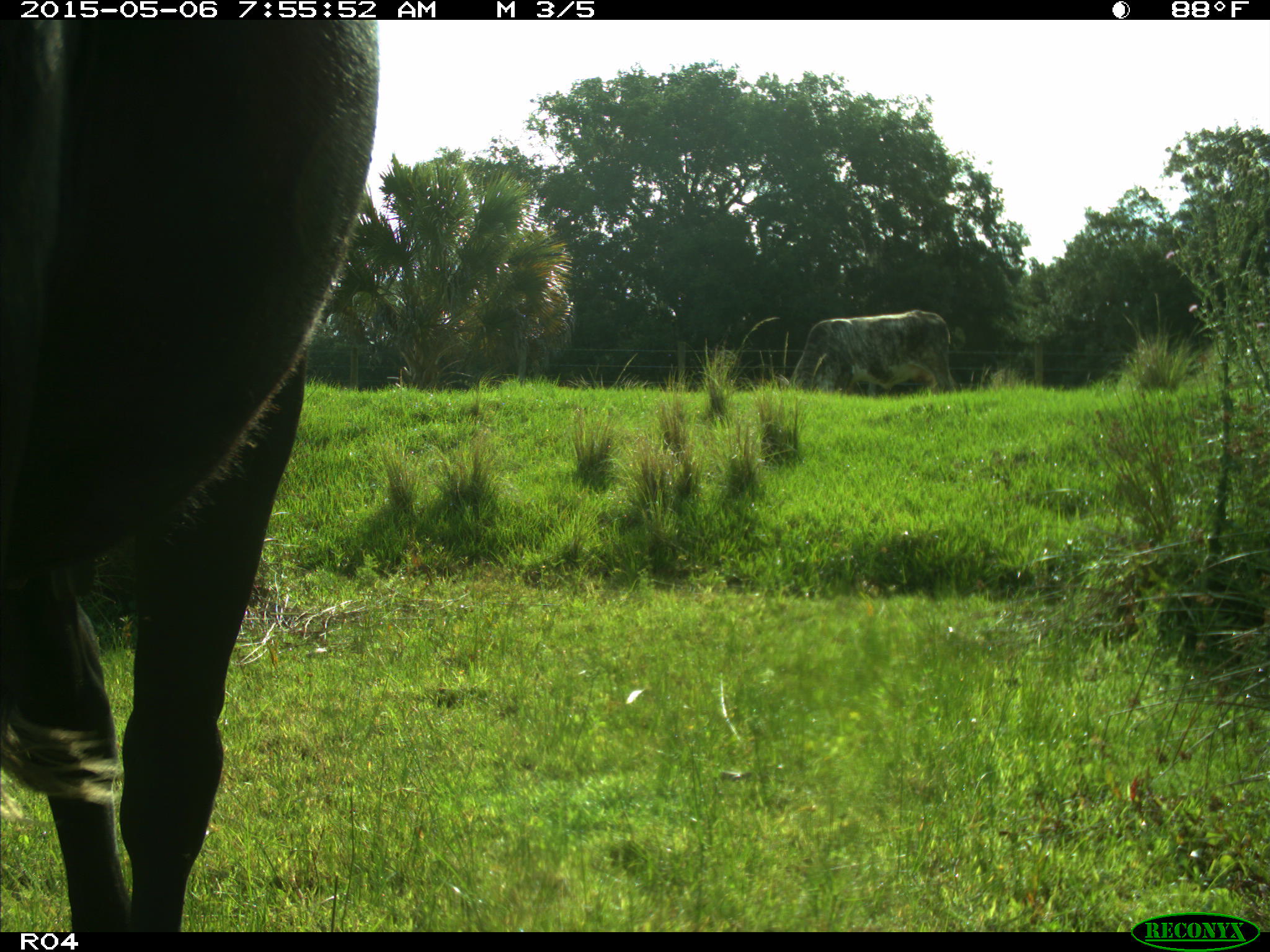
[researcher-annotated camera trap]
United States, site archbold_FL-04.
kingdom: Animalia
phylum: Chordata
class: Mammalia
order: Artiodactyla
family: Bovidae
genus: Bos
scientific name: Bos taurus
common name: domestic cow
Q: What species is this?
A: Bos taurus (domestic cow).